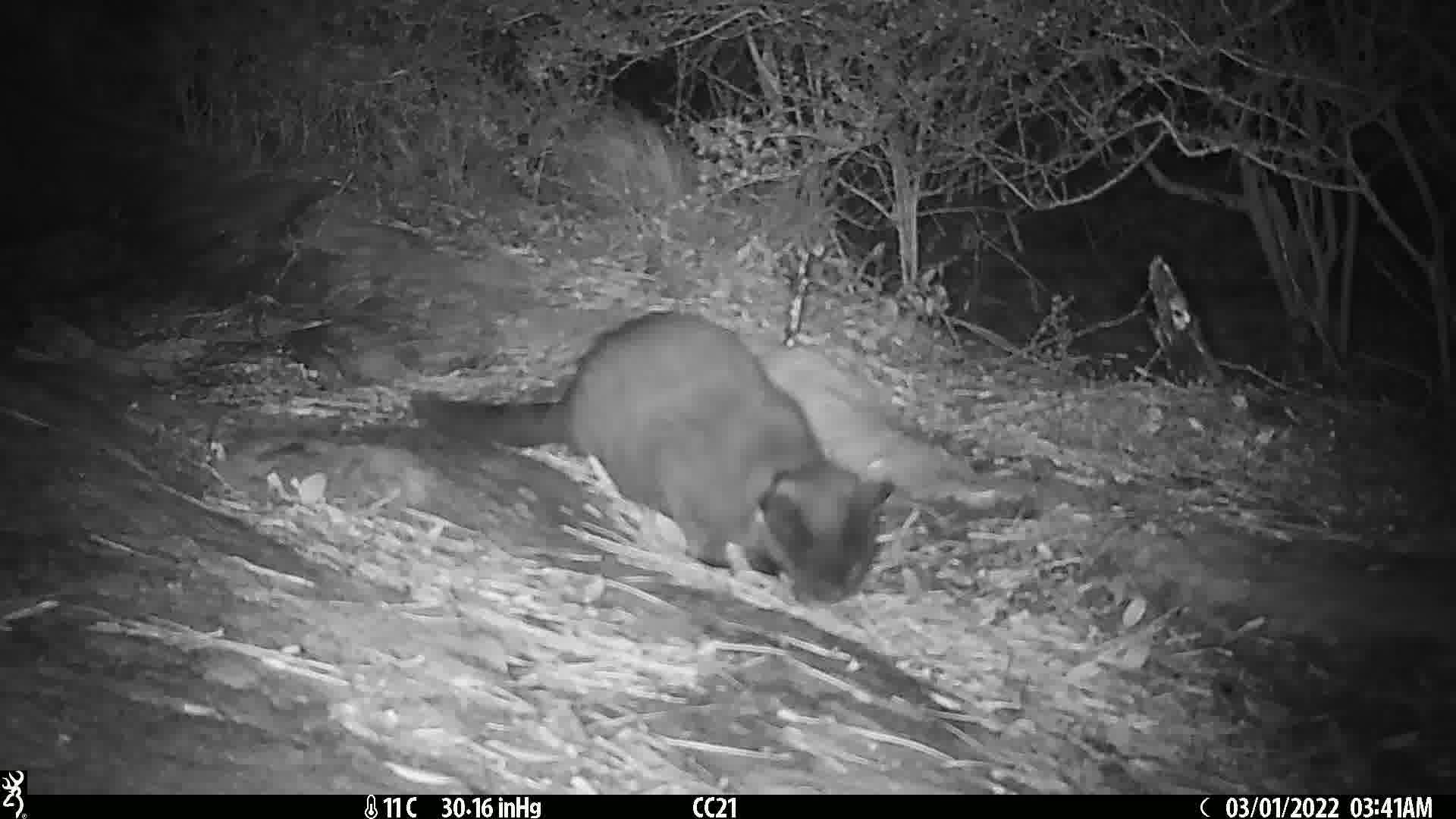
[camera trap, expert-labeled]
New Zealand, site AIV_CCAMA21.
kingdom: Animalia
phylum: Chordata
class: Mammalia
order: Carnivora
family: Felidae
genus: Felis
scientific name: Felis catus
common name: domestic cat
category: cat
Cat (domestic cat) (Felis catus).